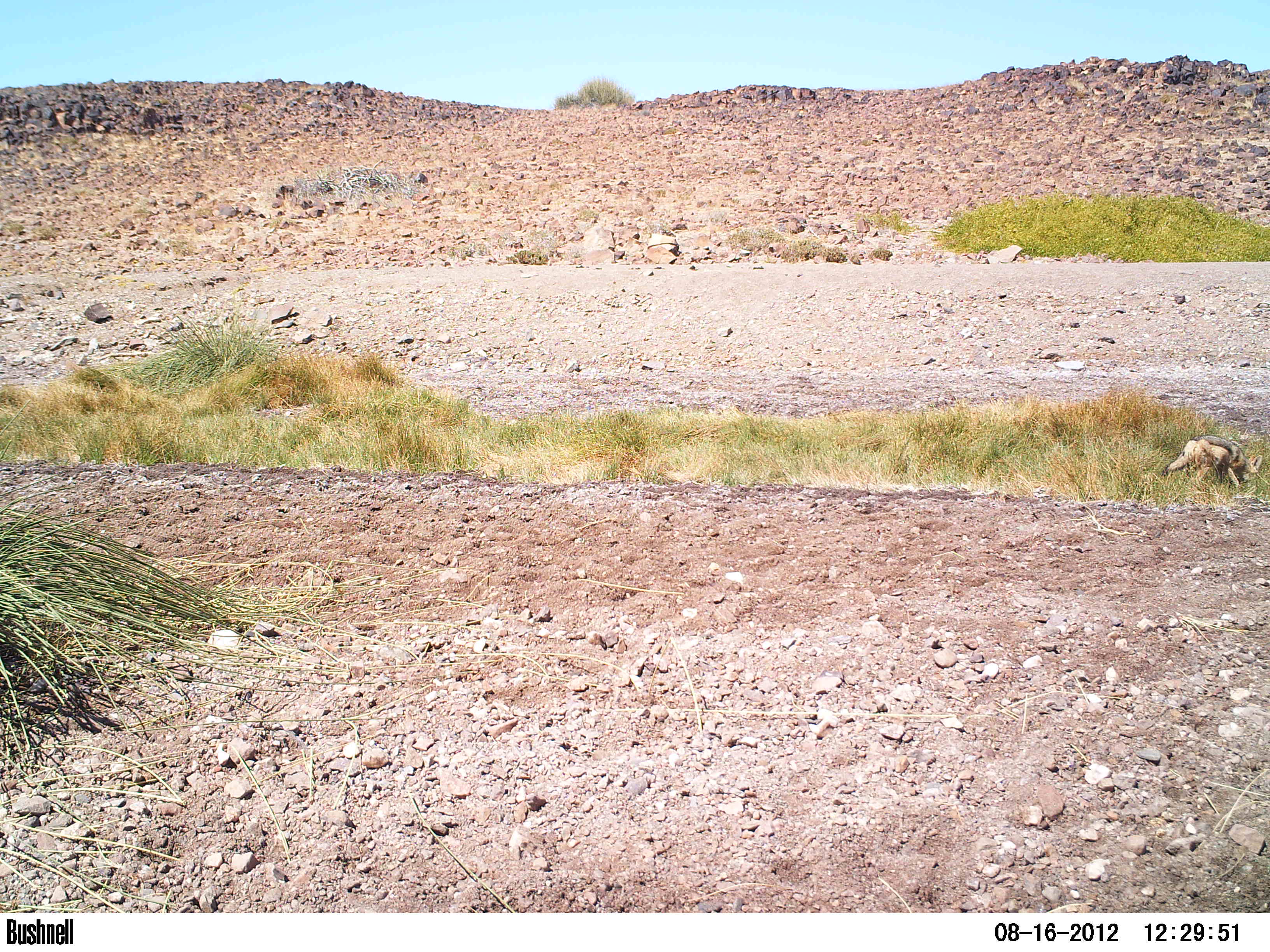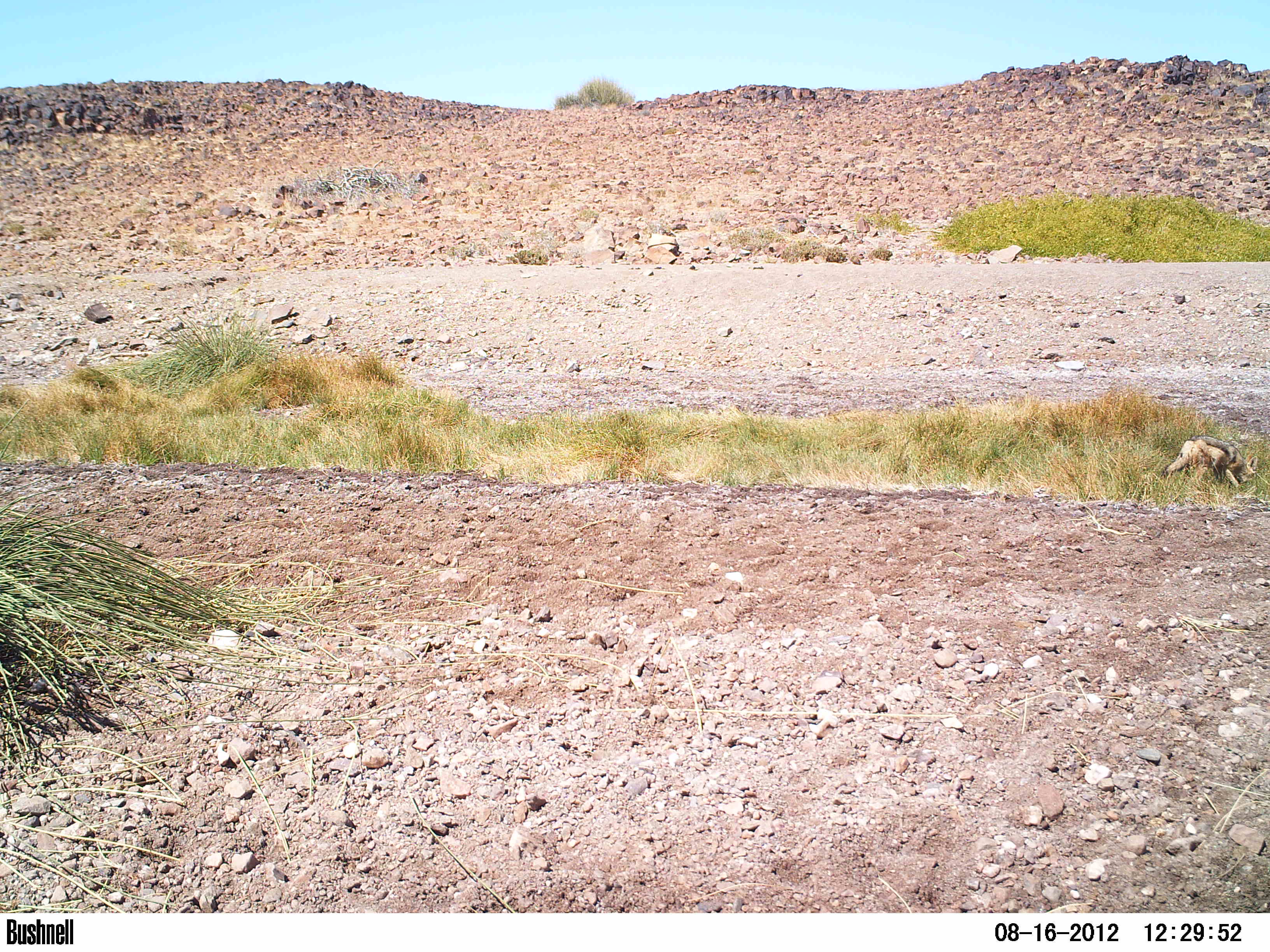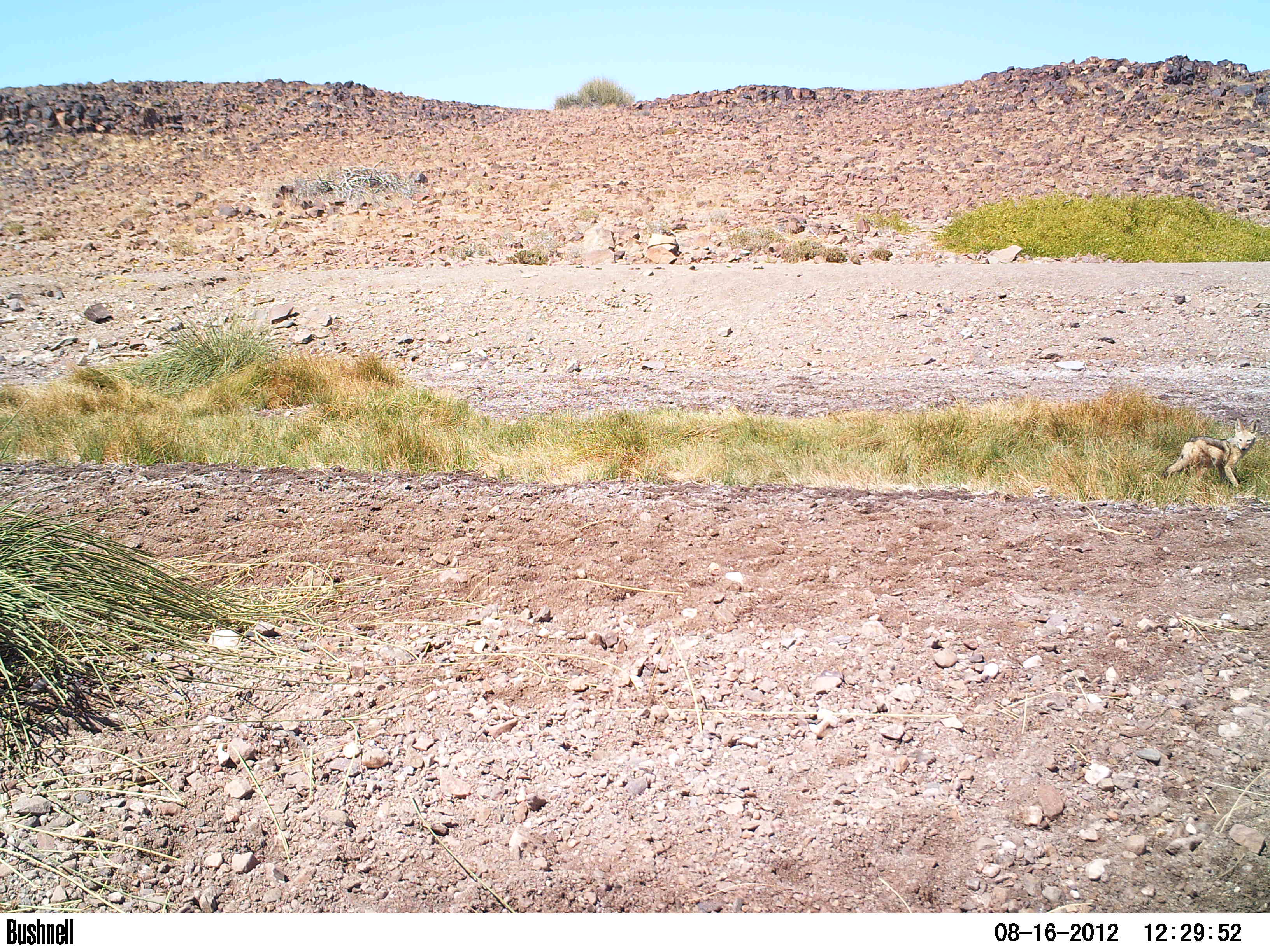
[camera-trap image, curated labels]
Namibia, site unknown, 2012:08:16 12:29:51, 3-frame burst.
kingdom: Animalia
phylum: Chordata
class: Mammalia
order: Carnivora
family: Canidae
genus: Lupulella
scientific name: Lupulella mesomelas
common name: black-backed jackal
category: canis mesomelas